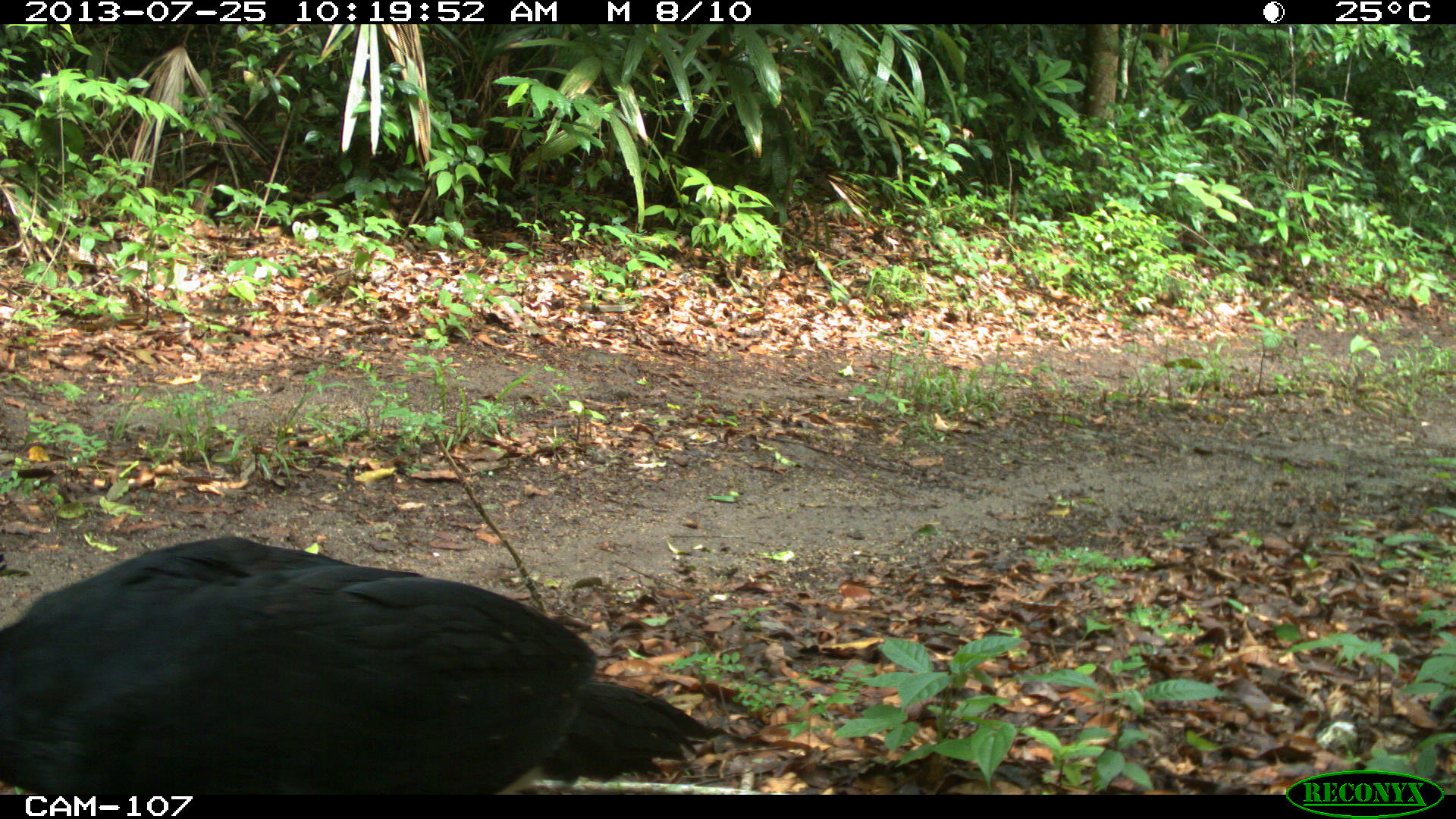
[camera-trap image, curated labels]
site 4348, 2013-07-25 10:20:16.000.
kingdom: Animalia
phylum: Chordata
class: Aves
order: Galliformes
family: Cracidae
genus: Crax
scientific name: Crax rubra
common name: great curassow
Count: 1.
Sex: male.